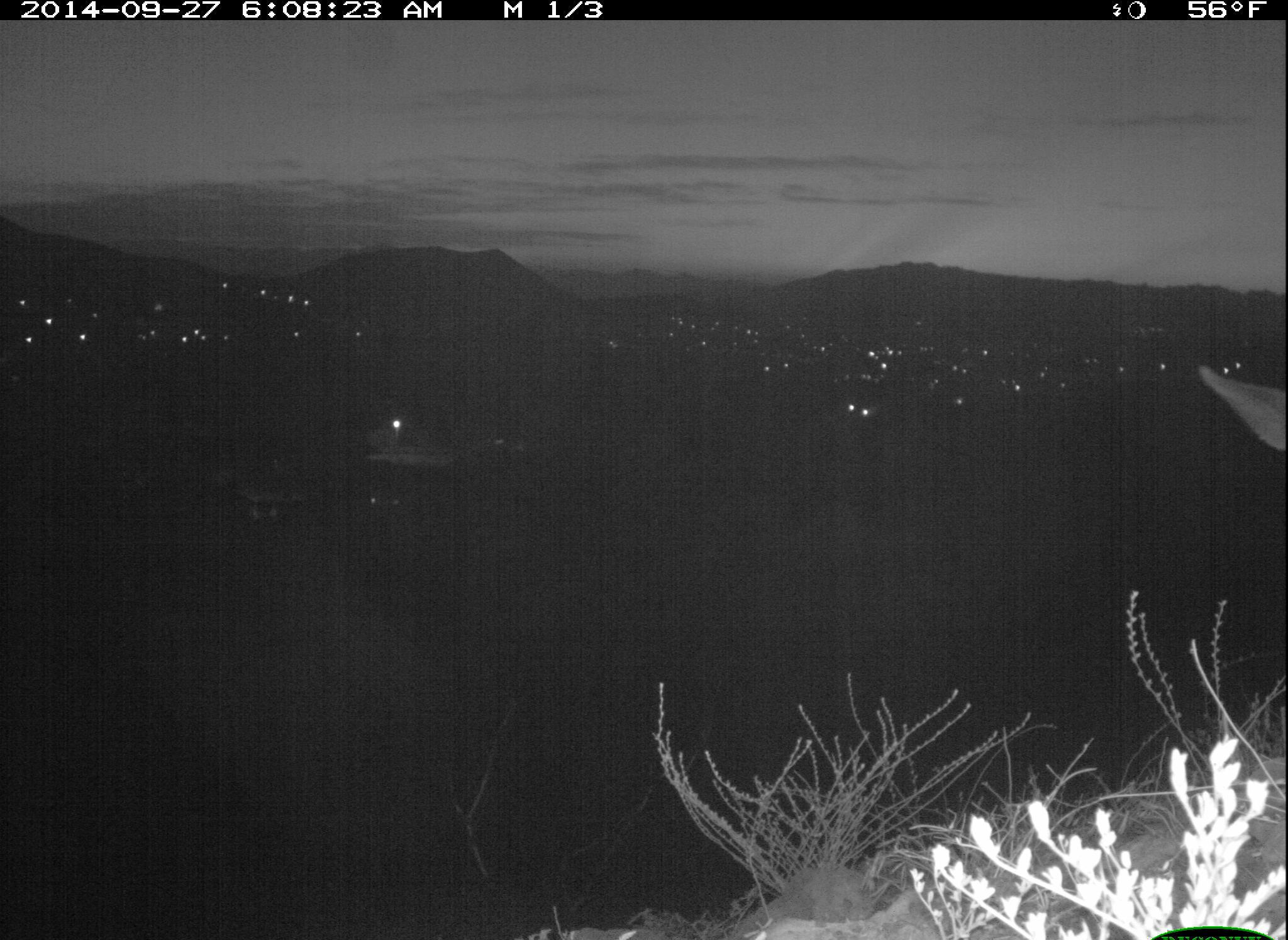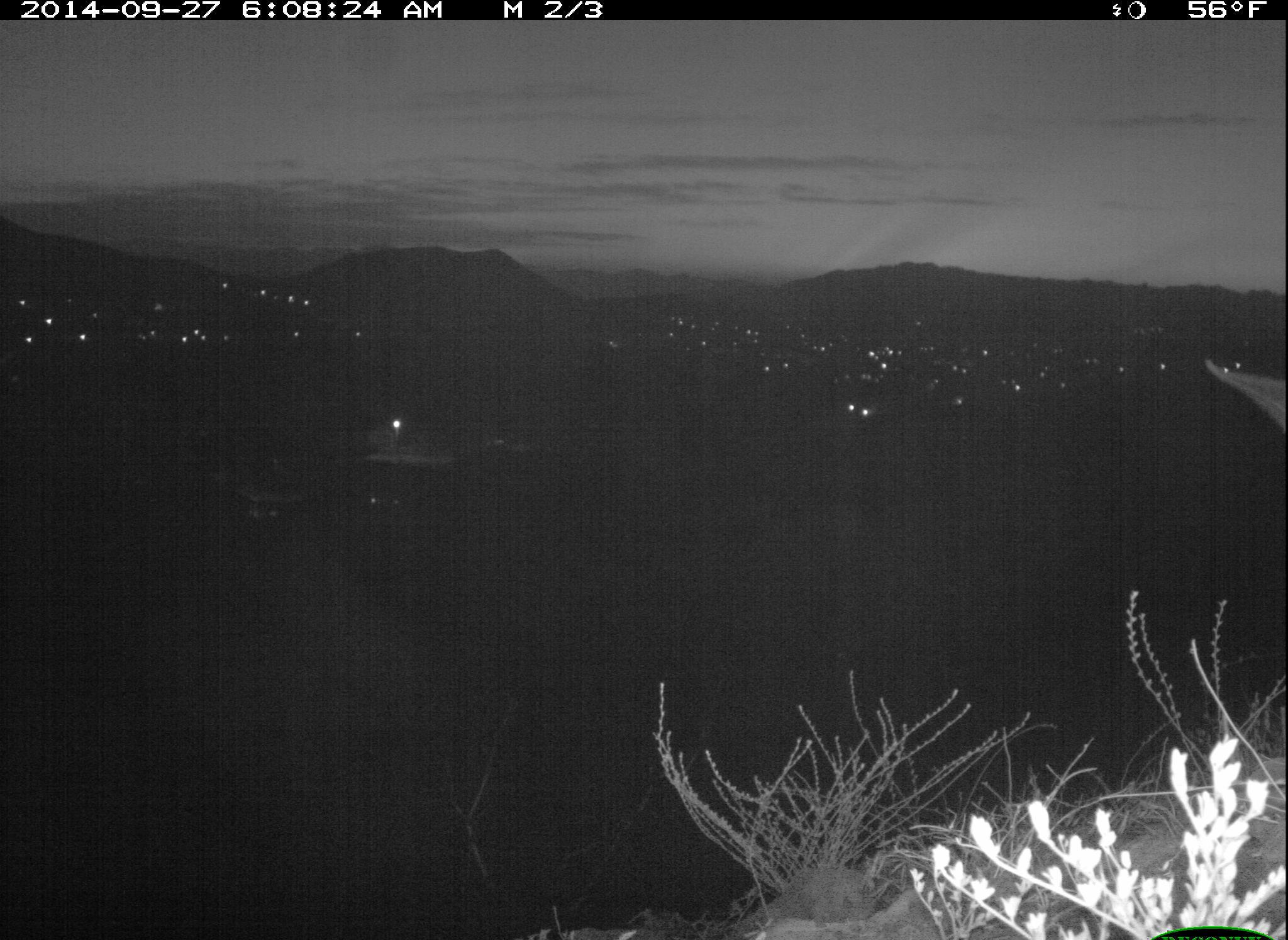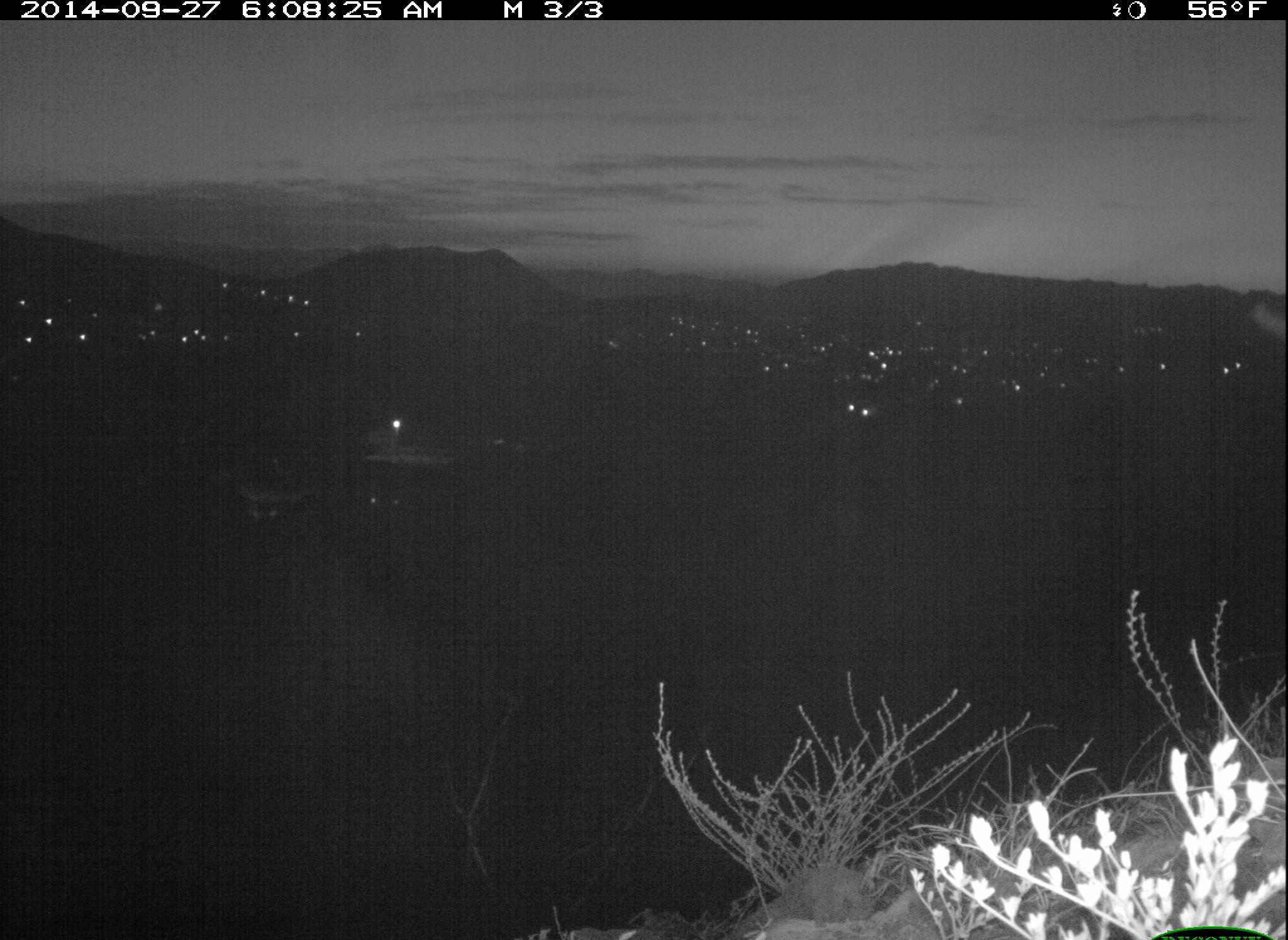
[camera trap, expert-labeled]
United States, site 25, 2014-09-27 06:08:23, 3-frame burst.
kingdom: Animalia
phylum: Chordata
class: Mammalia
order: Artiodactyla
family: Cervidae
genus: Odocoileus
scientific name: Odocoileus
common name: deer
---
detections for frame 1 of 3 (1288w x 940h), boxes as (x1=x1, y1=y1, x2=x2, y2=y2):
deer: (x1=1194, y1=358, x2=1288, y2=455)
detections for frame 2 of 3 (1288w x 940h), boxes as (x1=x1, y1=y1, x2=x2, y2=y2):
deer: (x1=1200, y1=353, x2=1288, y2=452)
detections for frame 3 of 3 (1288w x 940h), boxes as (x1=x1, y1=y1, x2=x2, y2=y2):
deer: (x1=1249, y1=297, x2=1288, y2=342)